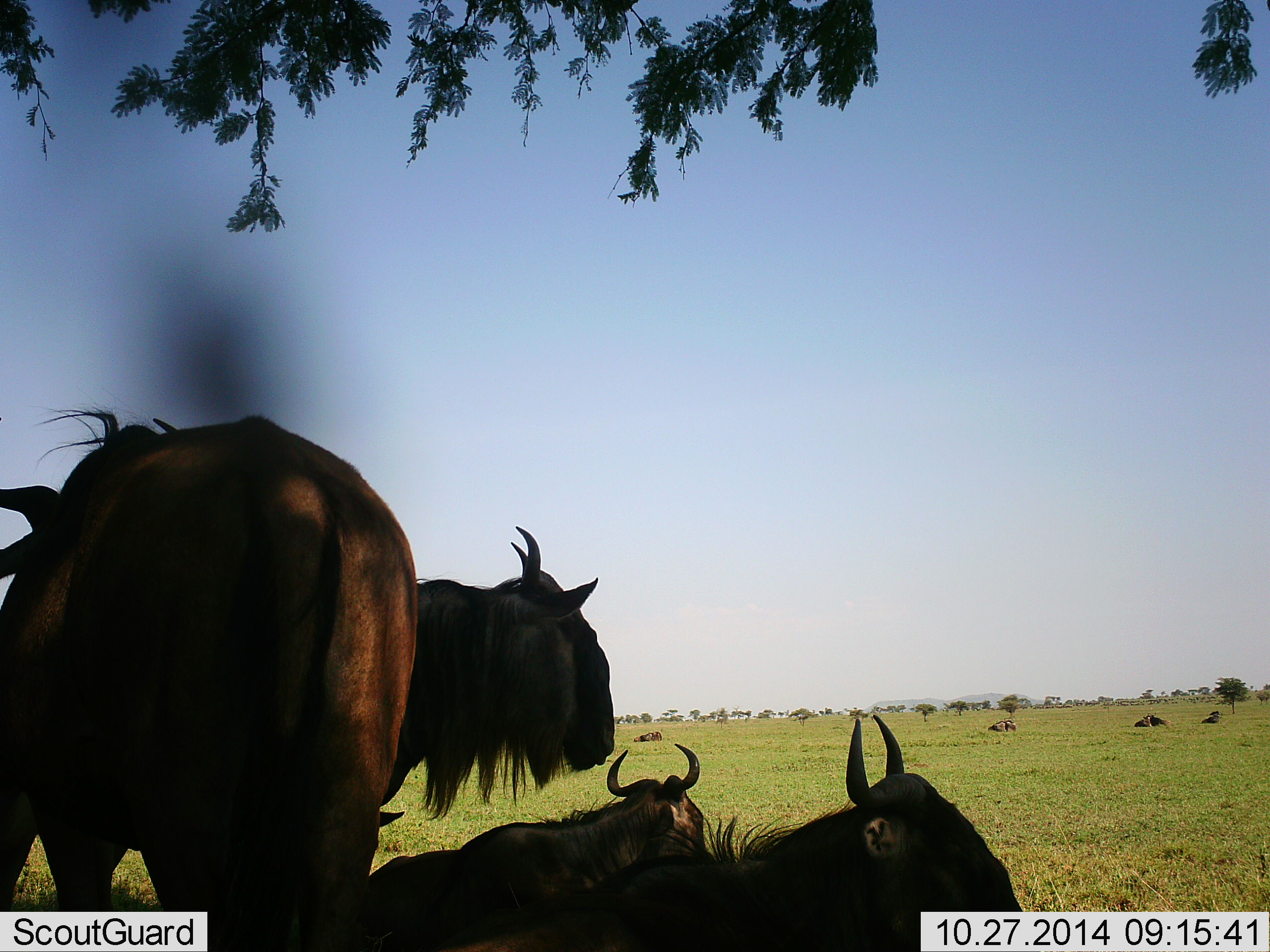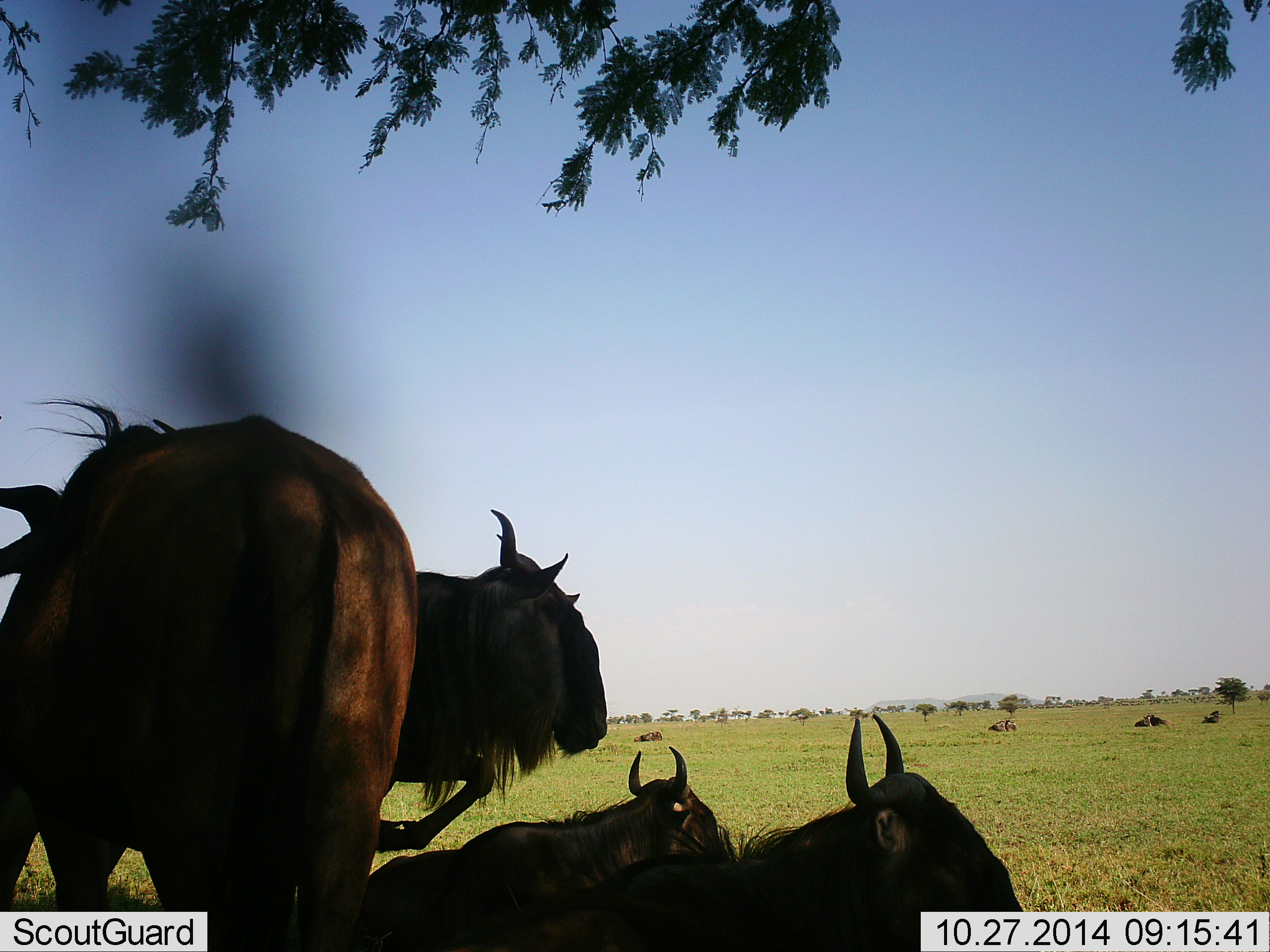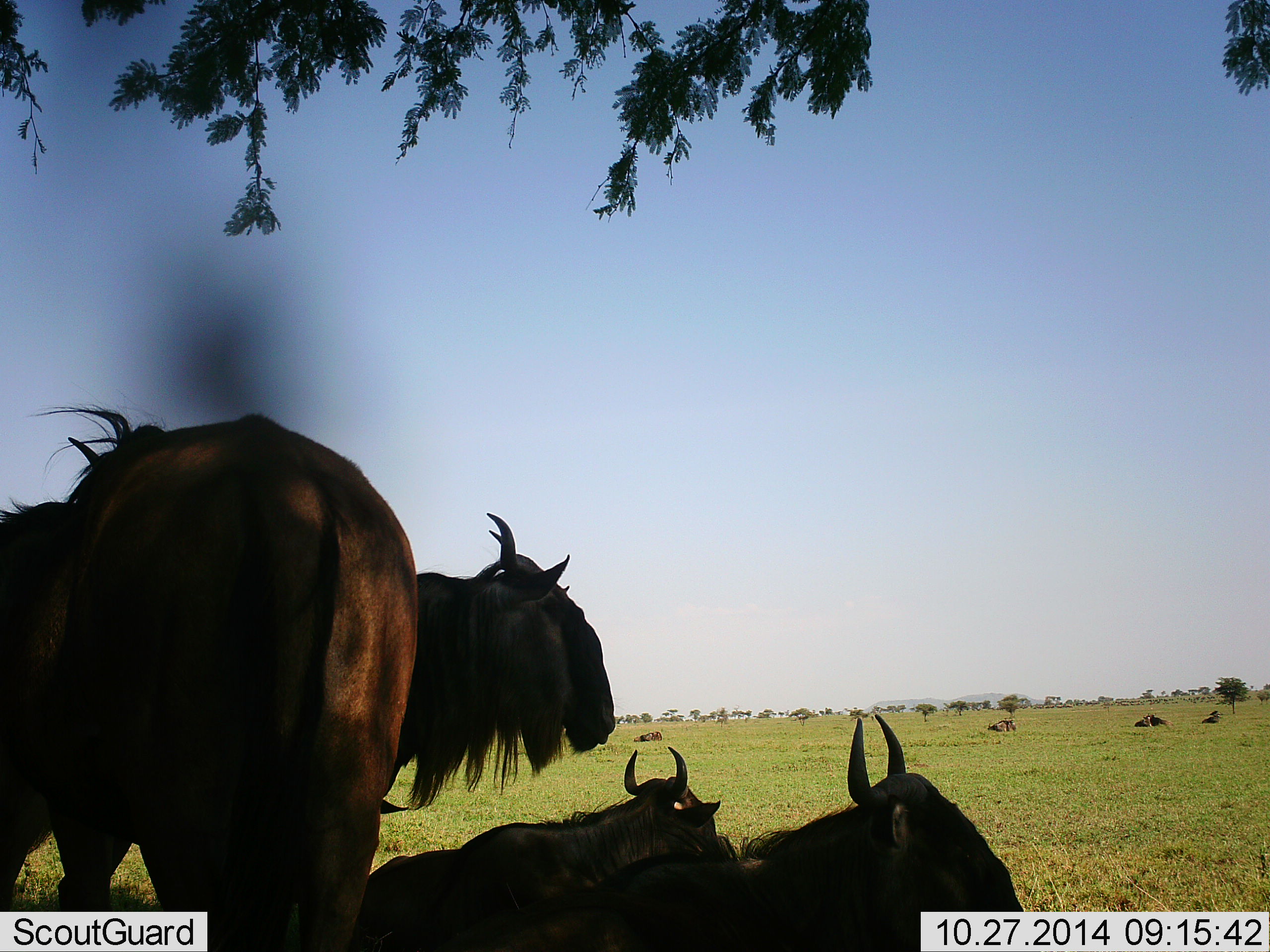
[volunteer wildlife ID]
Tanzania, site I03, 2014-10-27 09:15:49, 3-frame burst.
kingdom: Animalia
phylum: Chordata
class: Mammalia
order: Artiodactyla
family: Bovidae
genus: Connochaetes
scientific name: Connochaetes taurinus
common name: blue wildebeest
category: wildebeest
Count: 8.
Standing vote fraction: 90%.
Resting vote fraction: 100%.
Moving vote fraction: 10%.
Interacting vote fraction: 0%.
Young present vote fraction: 0%.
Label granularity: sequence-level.